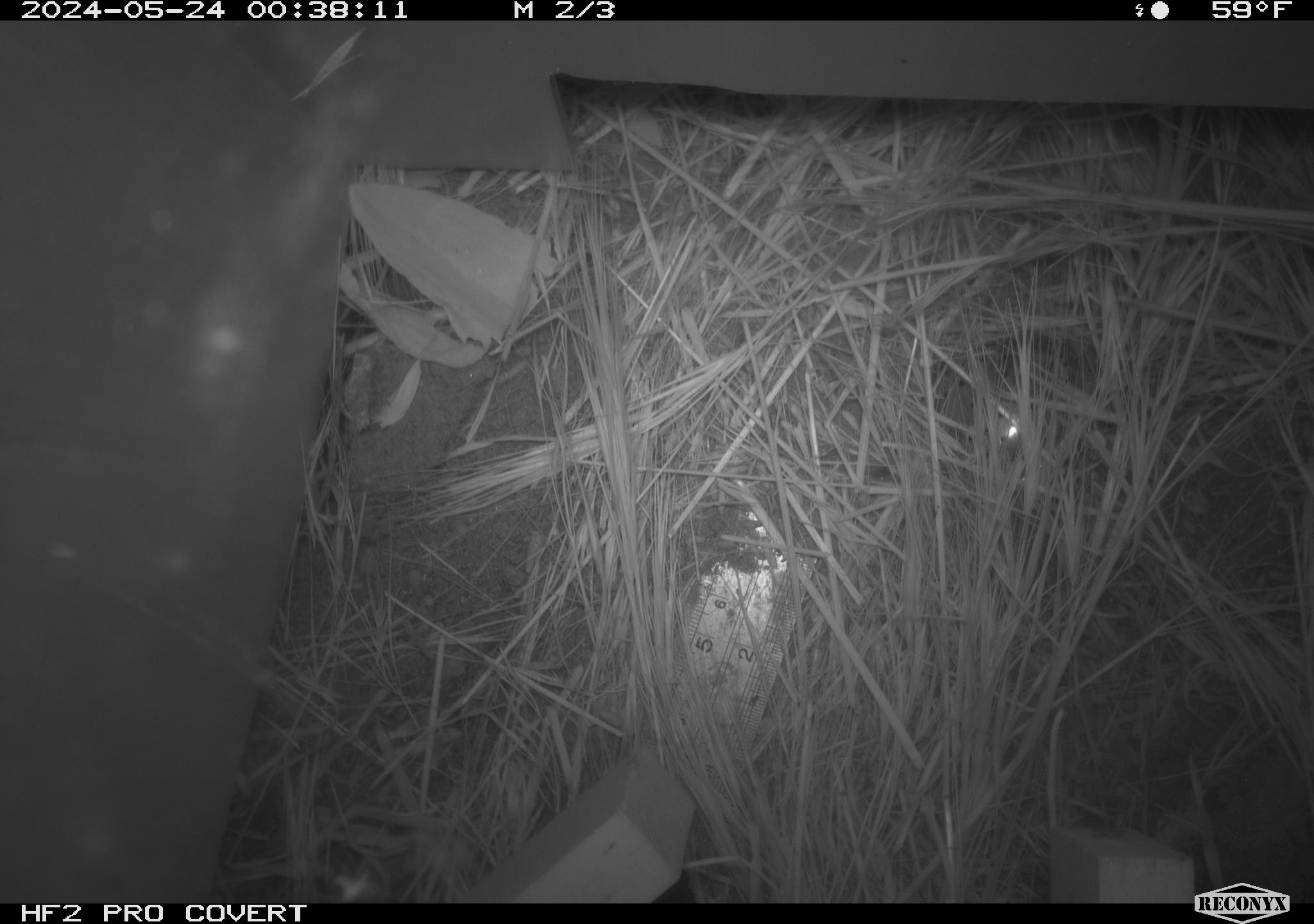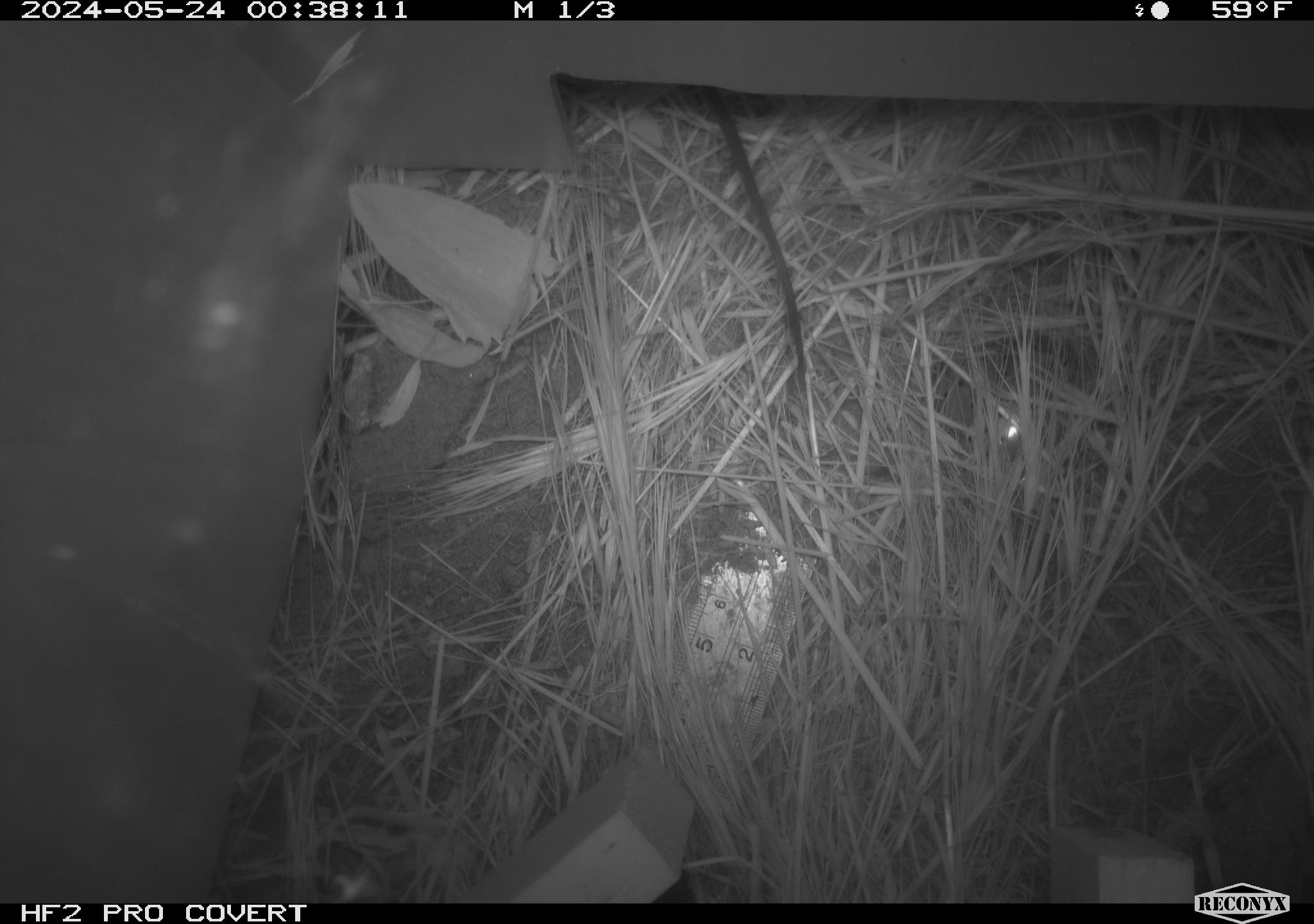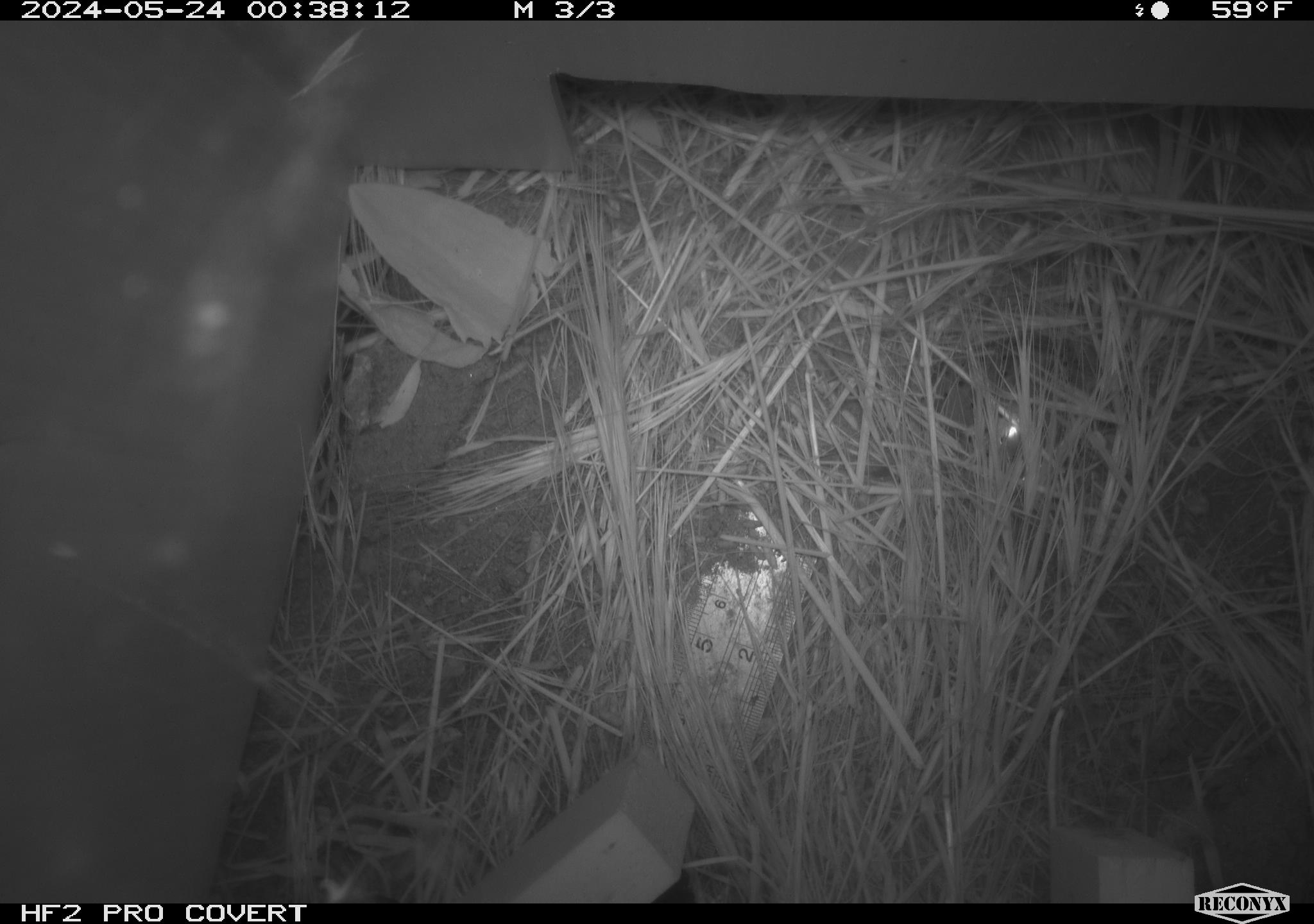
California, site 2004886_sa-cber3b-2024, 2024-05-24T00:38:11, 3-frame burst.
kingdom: Animalia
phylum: Chordata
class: Mammalia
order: Rodentia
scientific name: Rodentia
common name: mouse species